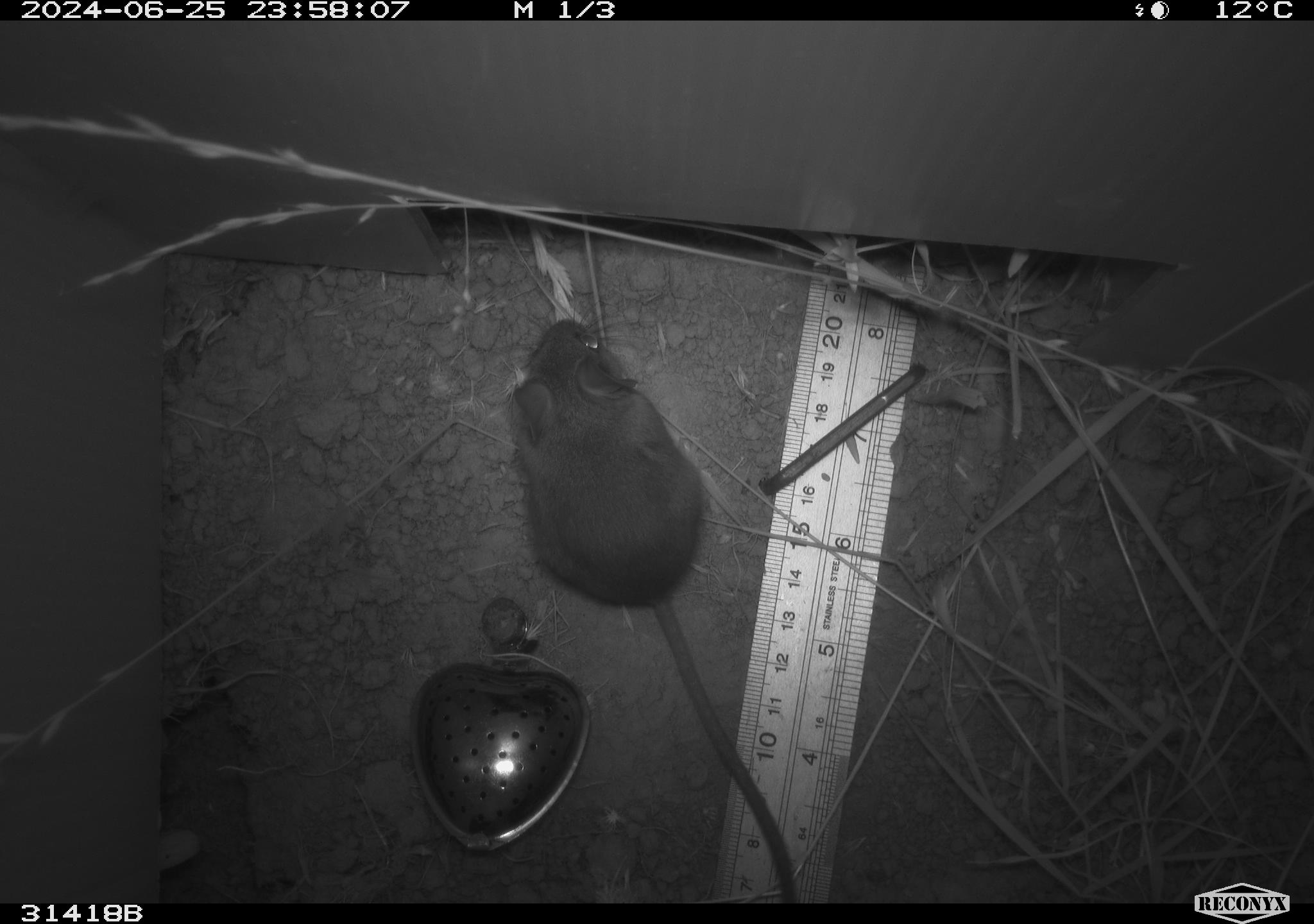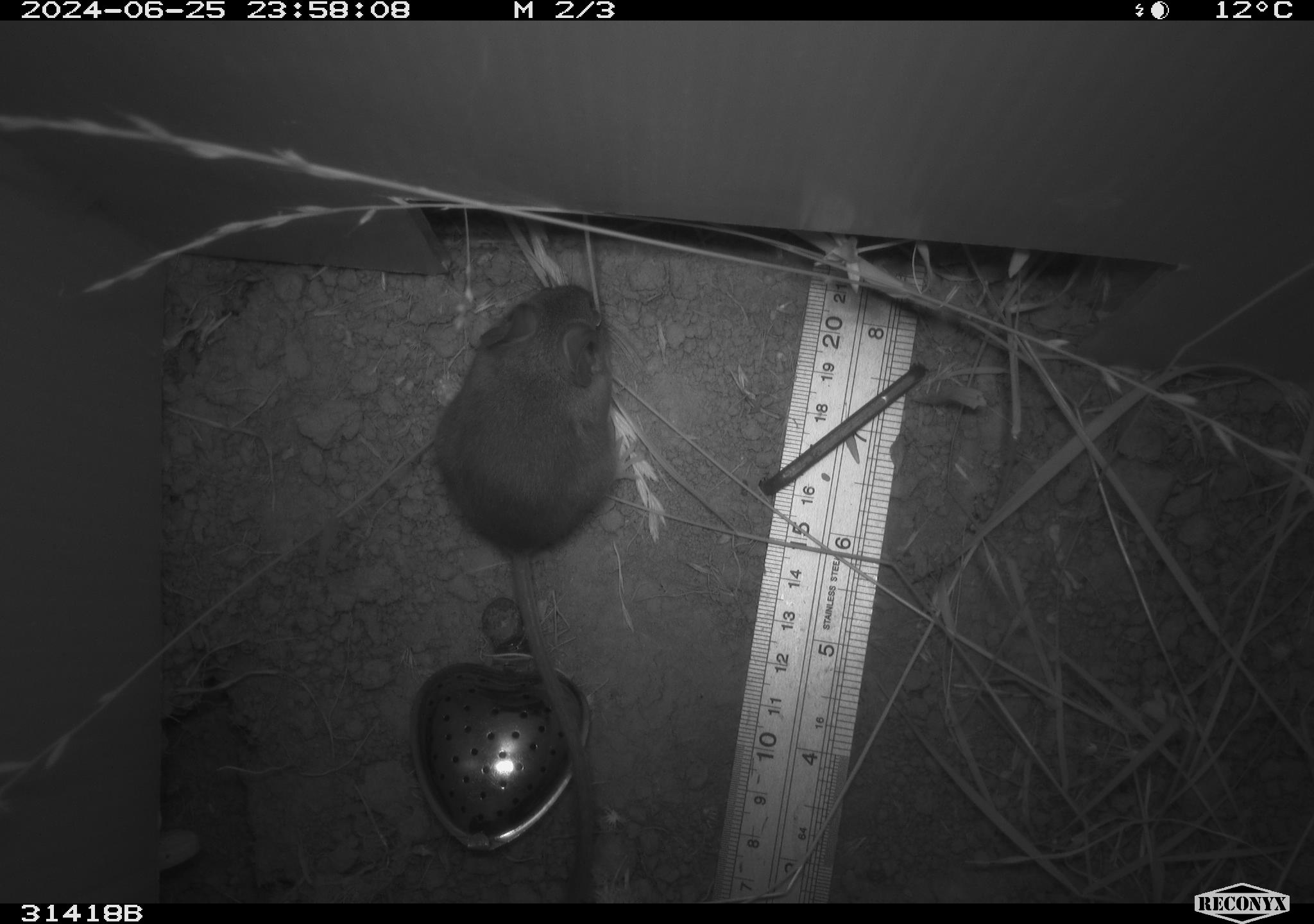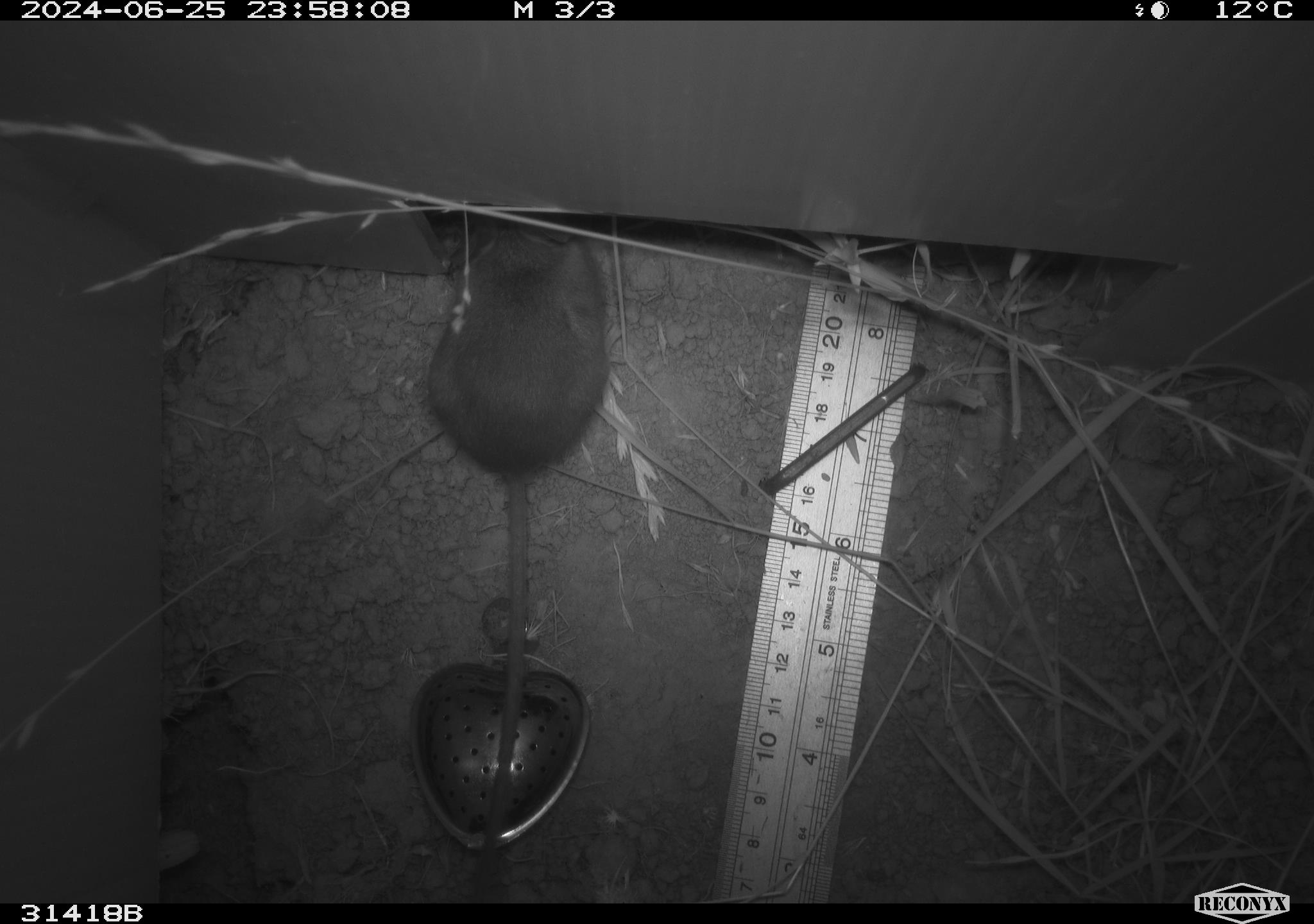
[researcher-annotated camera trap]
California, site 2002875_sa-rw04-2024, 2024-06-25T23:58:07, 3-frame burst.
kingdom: Animalia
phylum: Chordata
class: Mammalia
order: Rodentia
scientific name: Rodentia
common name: rodent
Rodent (Rodentia).